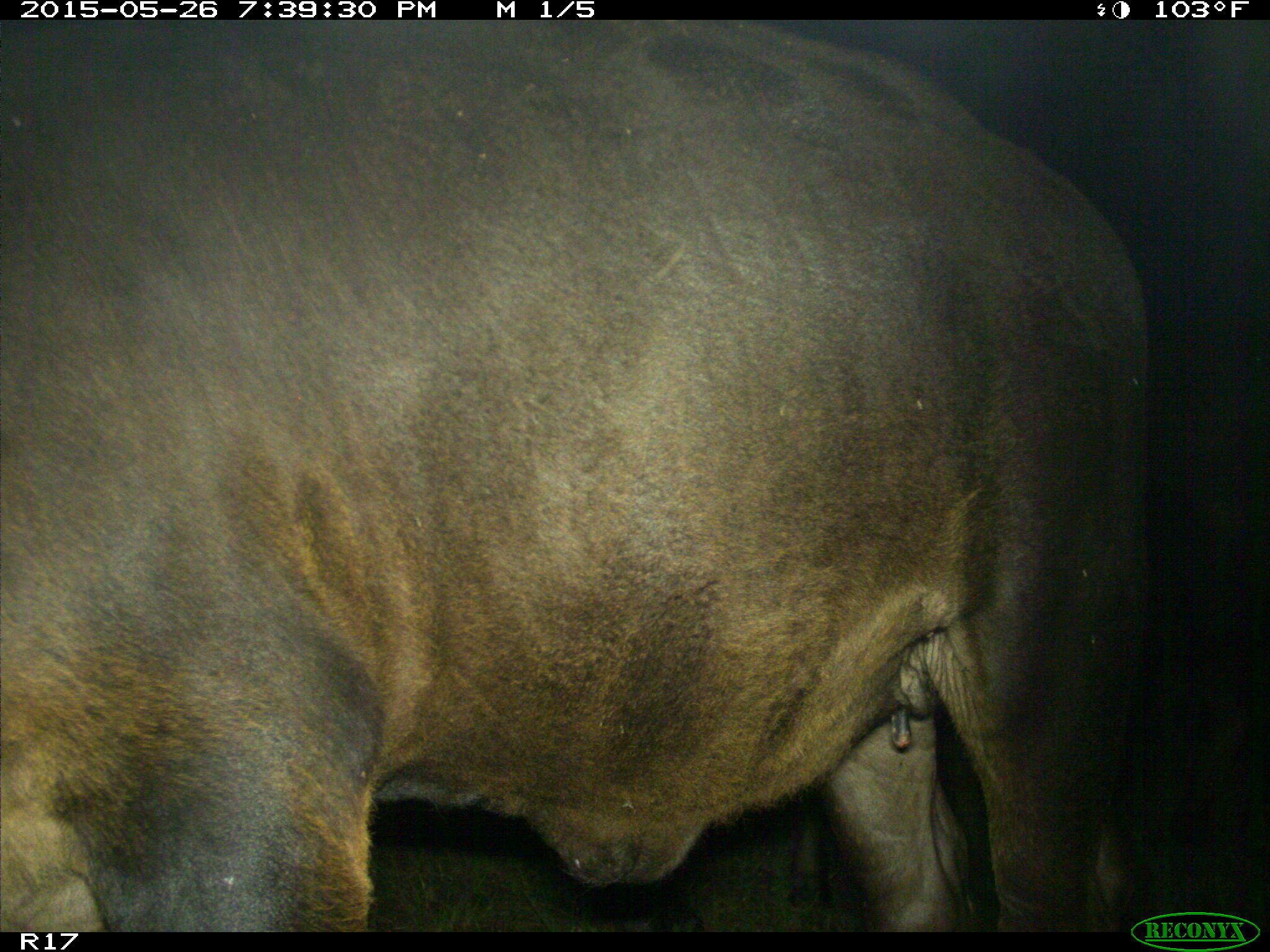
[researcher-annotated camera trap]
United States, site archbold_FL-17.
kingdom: Animalia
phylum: Chordata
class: Mammalia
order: Artiodactyla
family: Bovidae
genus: Bos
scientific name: Bos taurus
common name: domestic cow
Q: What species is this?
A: Bos taurus (domestic cow).